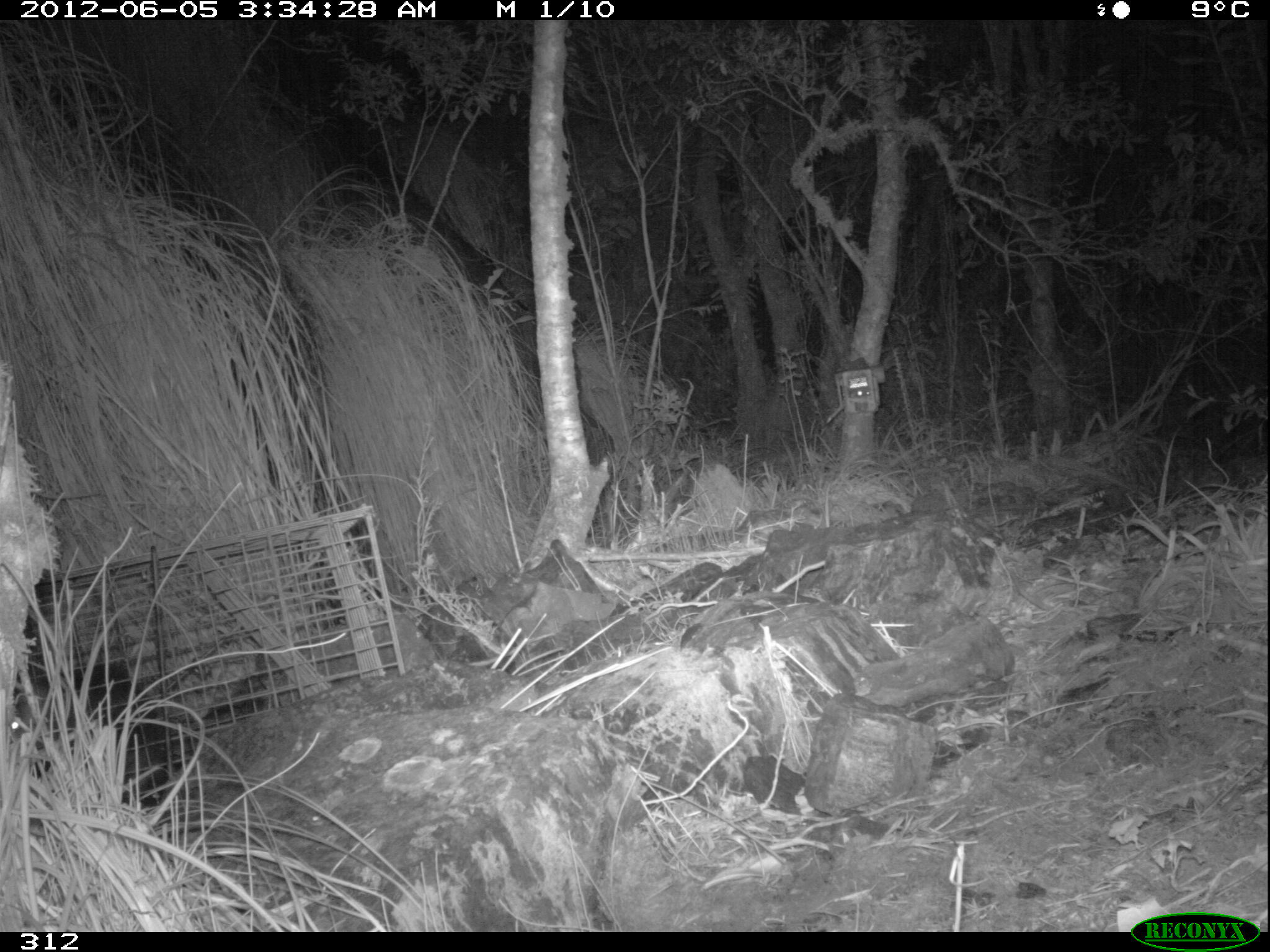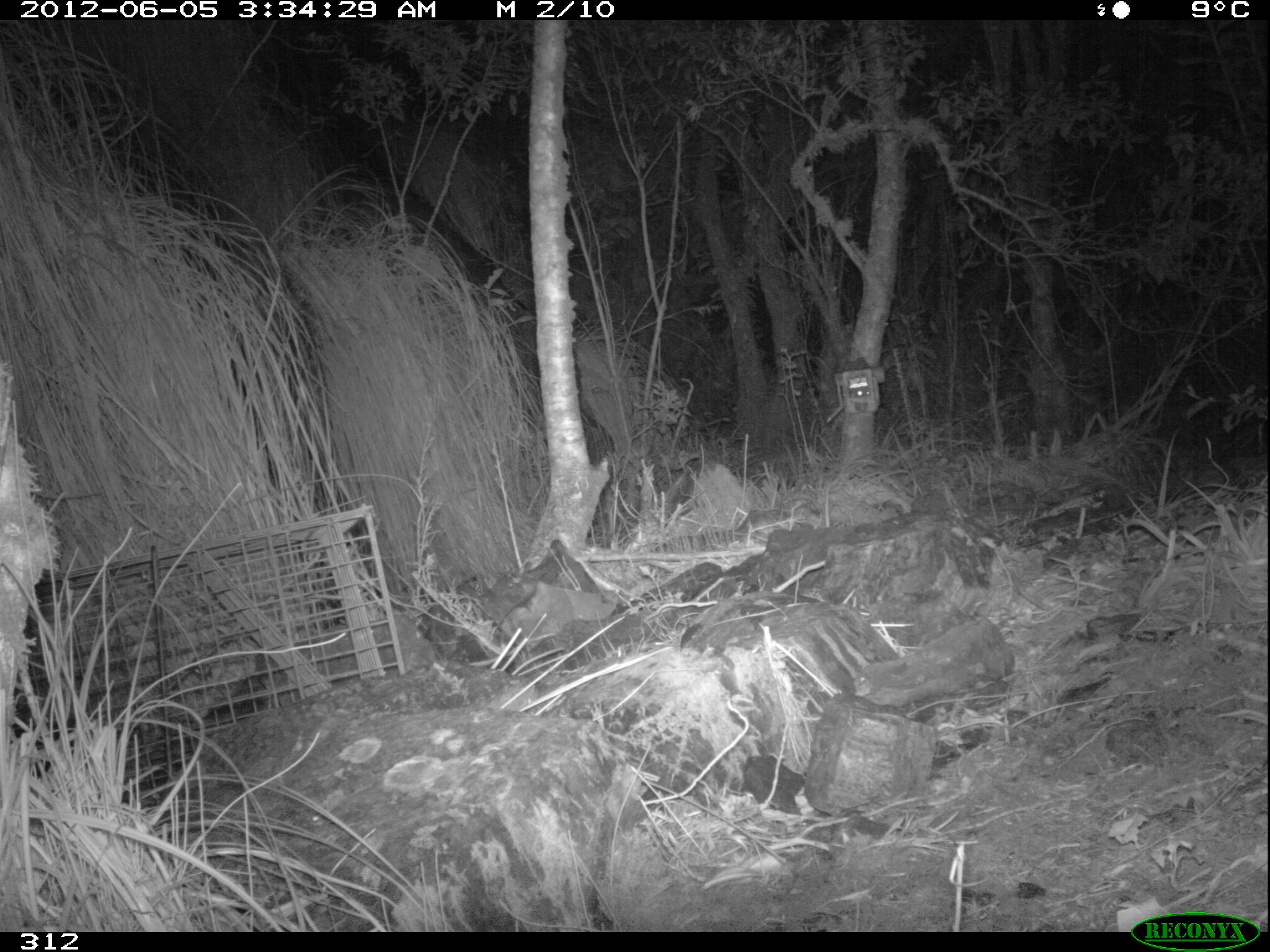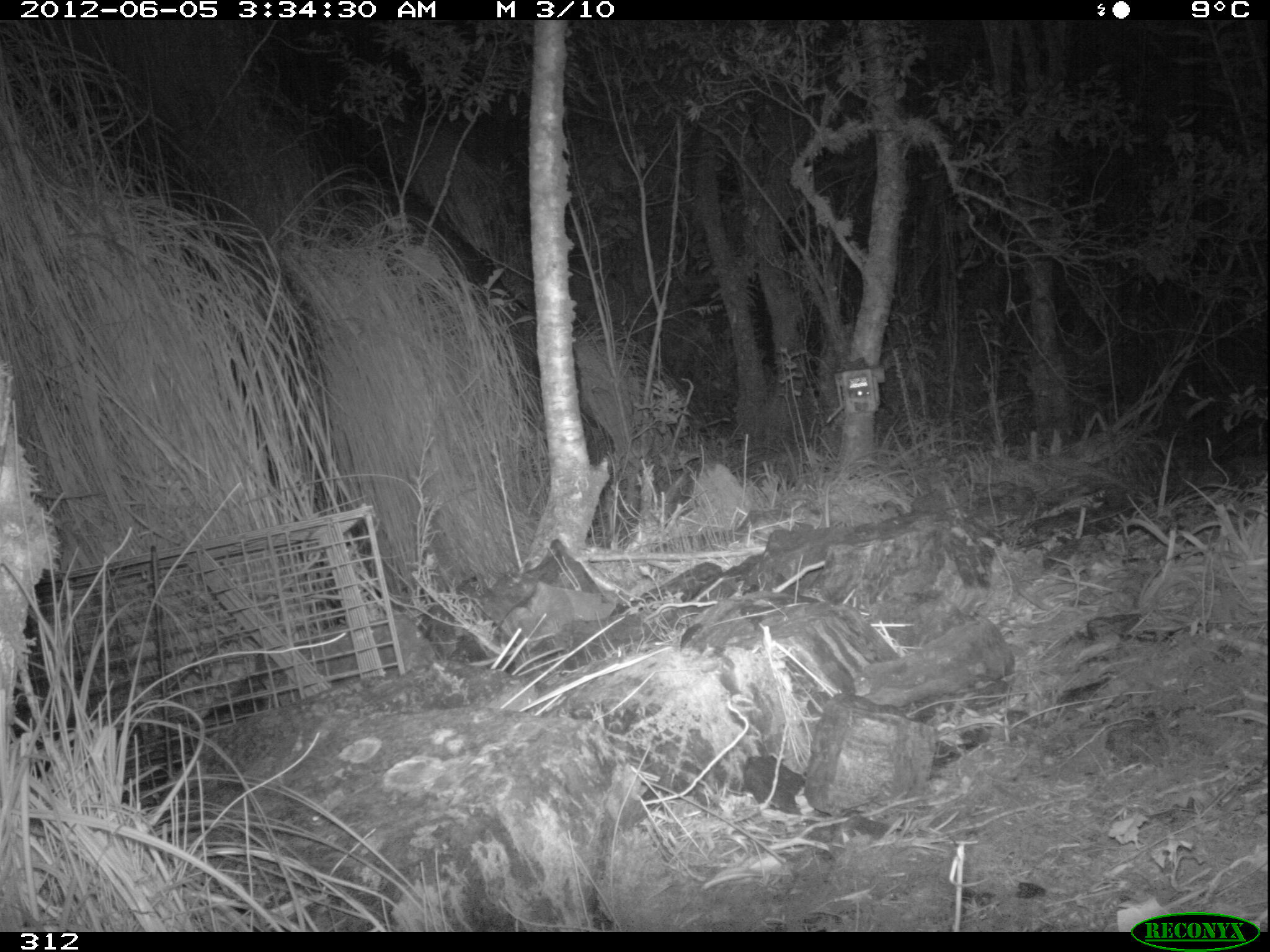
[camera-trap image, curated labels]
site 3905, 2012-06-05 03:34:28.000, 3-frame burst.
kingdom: Animalia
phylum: Chordata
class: Mammalia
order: Didelphimorphia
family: Didelphidae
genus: Didelphis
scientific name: Didelphis pernigra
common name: andean white-eared opossum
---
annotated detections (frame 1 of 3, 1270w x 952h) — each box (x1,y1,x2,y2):
didelphis pernigra: (4,654,193,809)